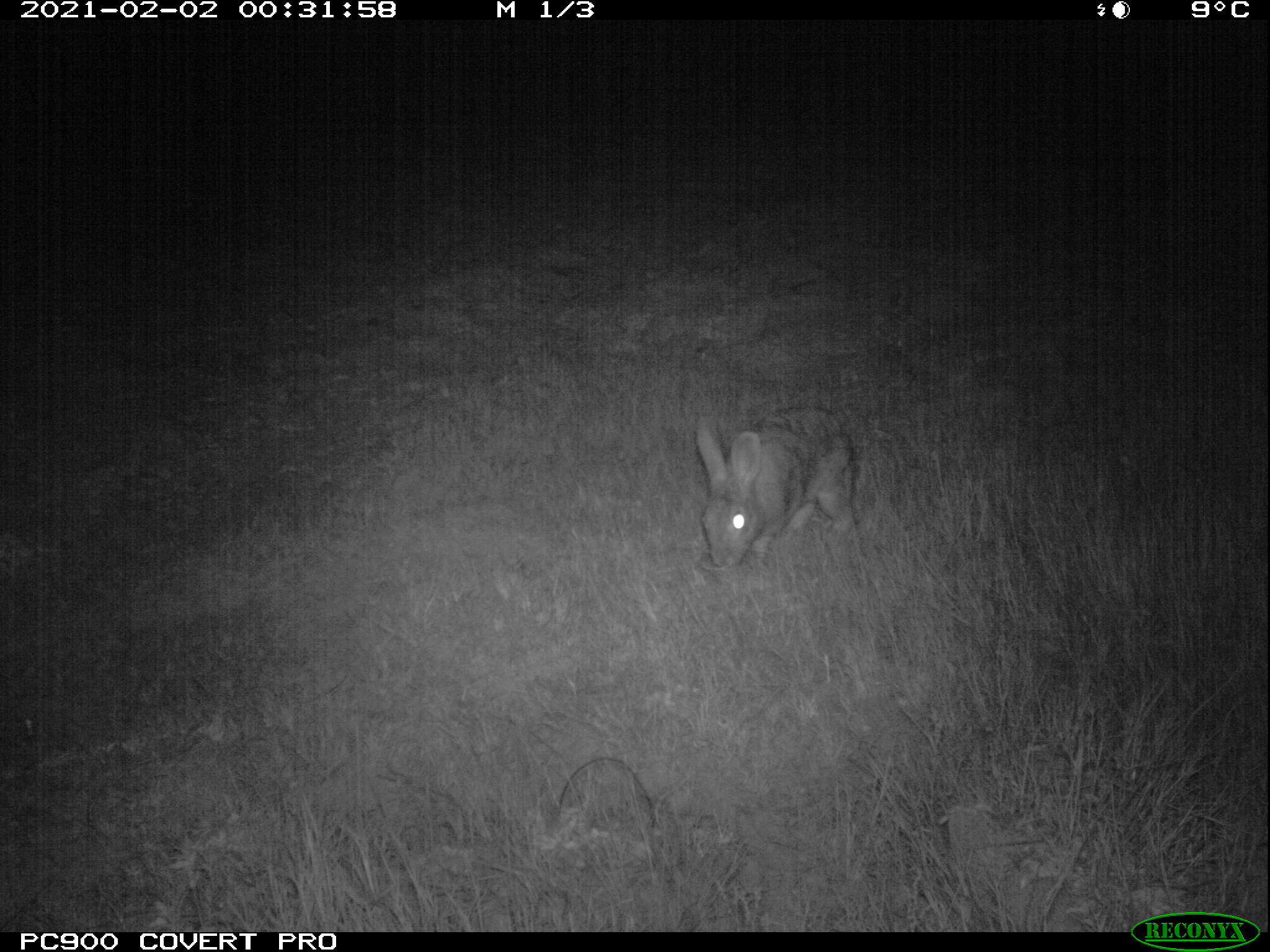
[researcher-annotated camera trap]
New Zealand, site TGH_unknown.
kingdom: Animalia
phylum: Chordata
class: Mammalia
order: Lagomorpha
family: Leporidae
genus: Oryctolagus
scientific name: Oryctolagus cuniculus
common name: european rabbit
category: rabbit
Rabbit (european rabbit) (Oryctolagus cuniculus).